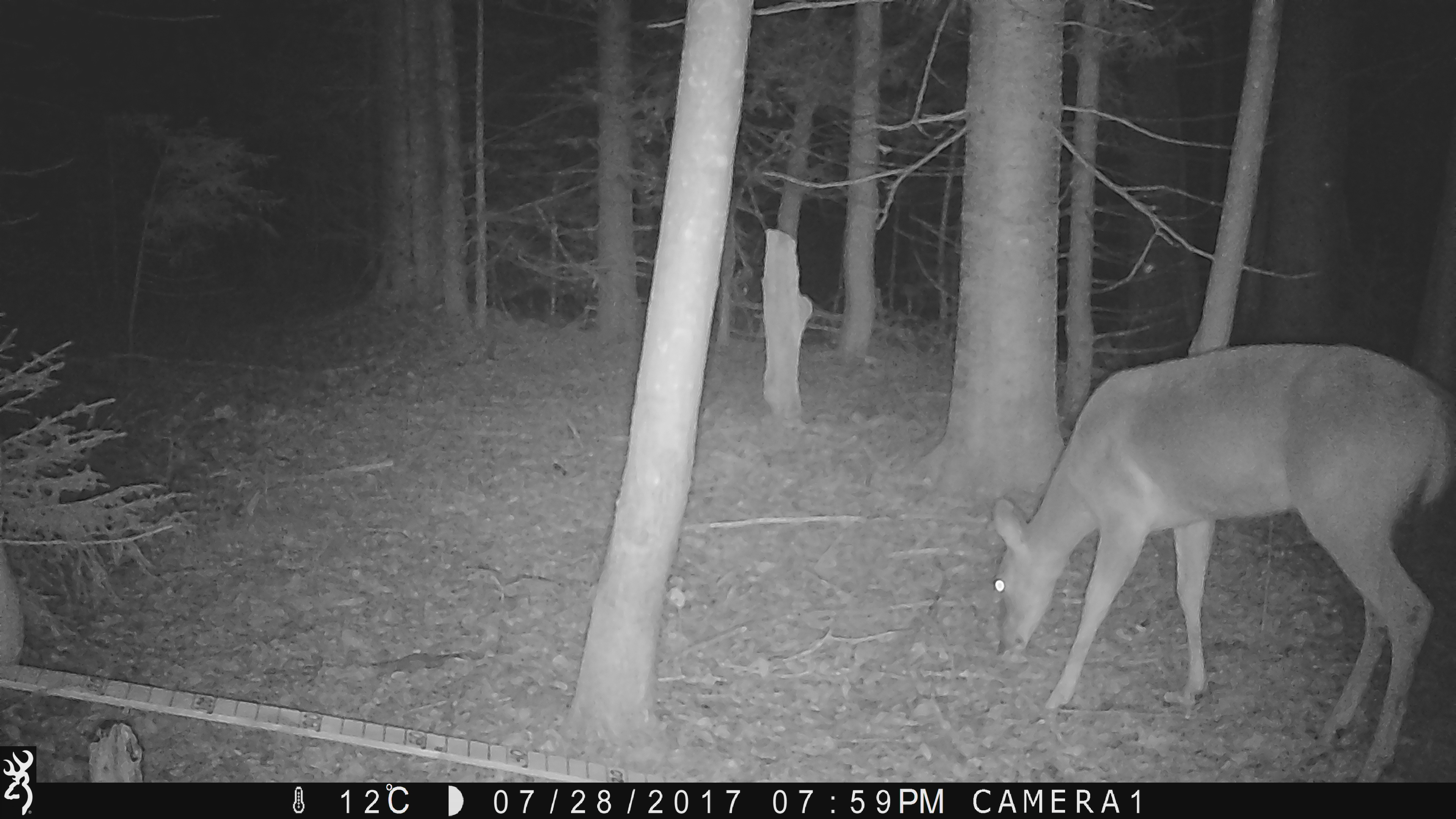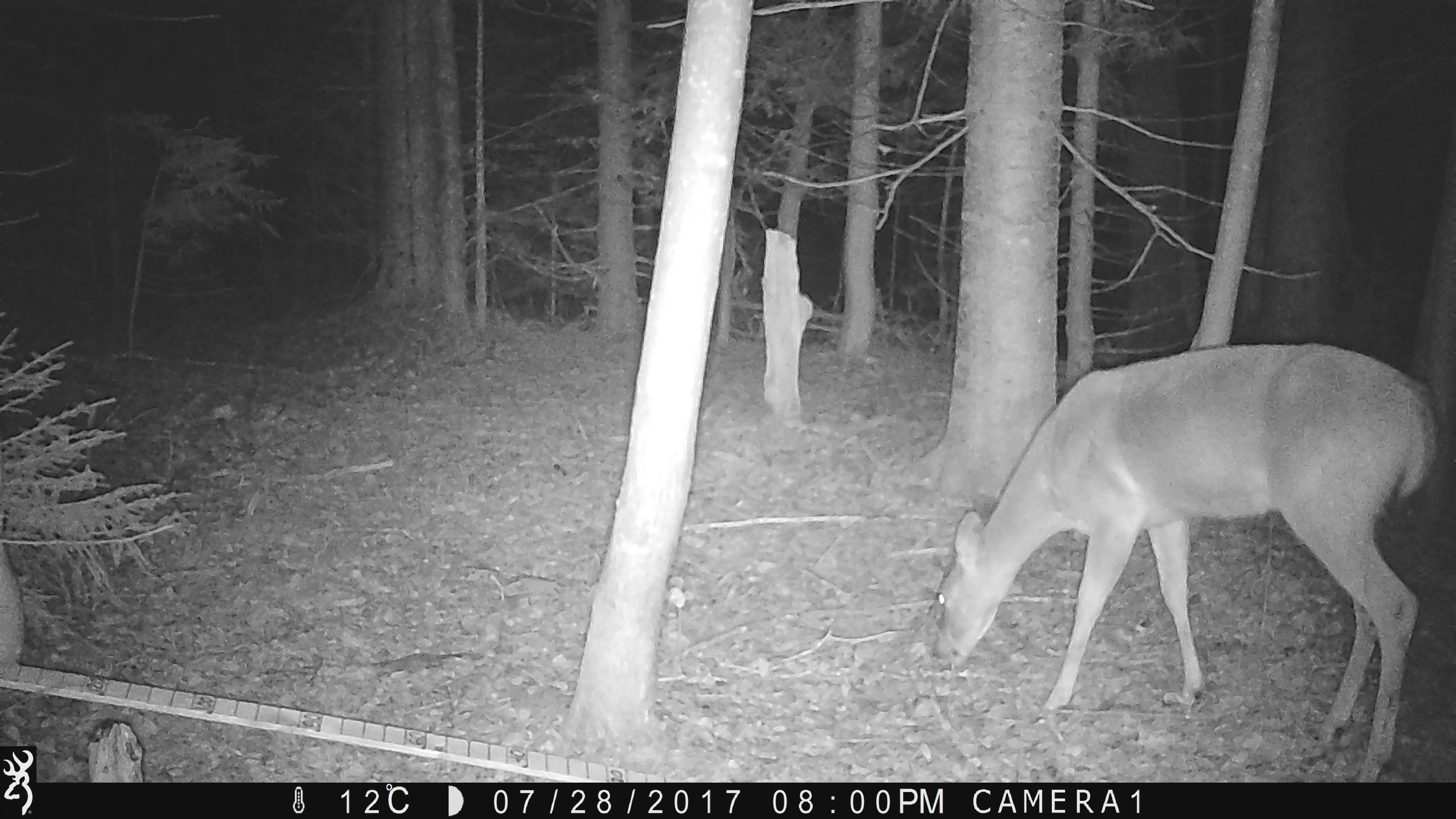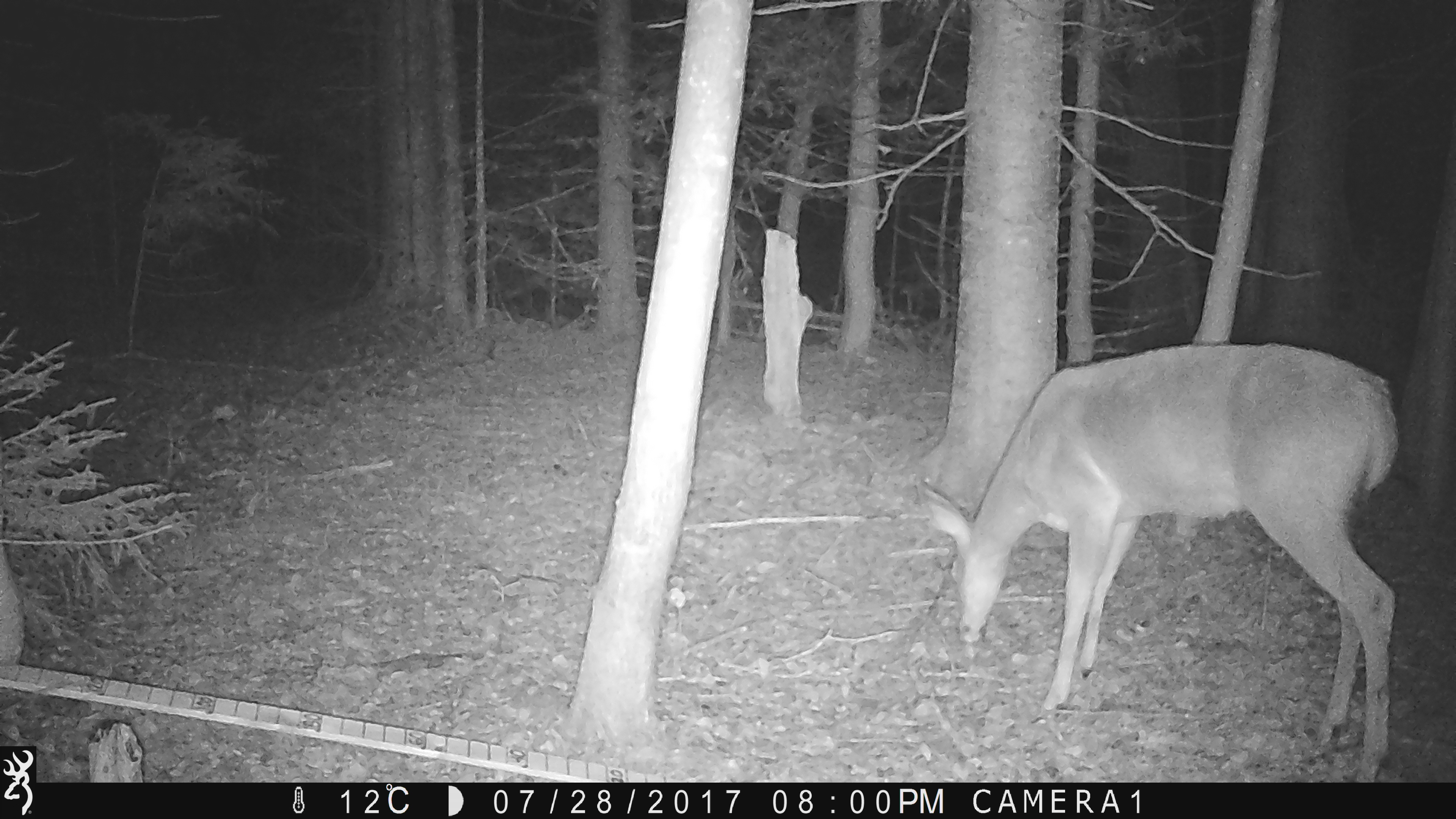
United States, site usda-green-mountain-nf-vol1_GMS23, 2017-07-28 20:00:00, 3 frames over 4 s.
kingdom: Animalia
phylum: Chordata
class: Mammalia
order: Artiodactyla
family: Cervidae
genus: Odocoileus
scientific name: Odocoileus virginianus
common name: white-tailed deer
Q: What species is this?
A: White-tailed deer (Odocoileus virginianus).